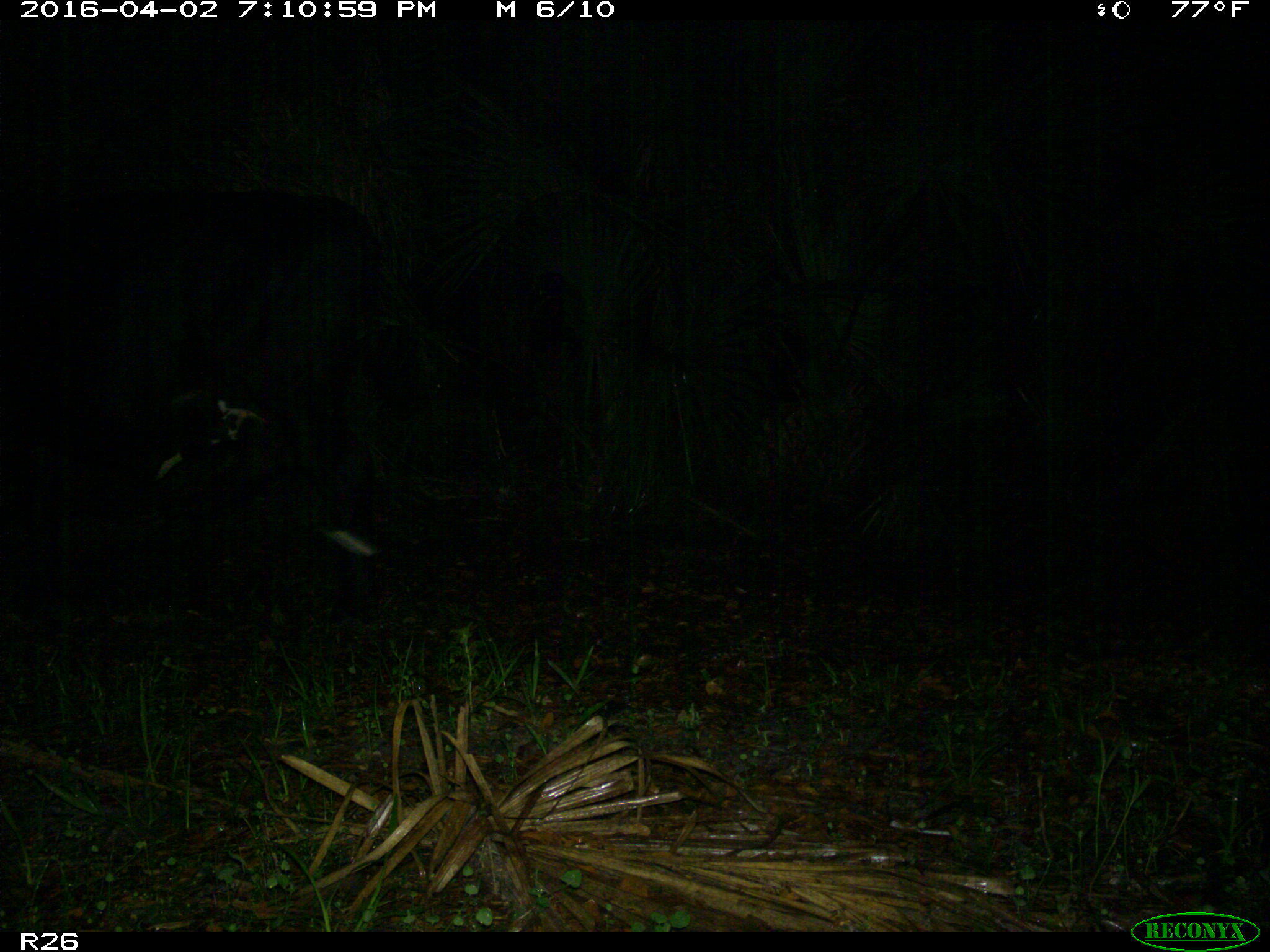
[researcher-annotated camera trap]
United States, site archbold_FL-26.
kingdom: Animalia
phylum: Chordata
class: Mammalia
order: Artiodactyla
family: Bovidae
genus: Bos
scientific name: Bos taurus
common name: domestic cow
Bos taurus (domestic cow).